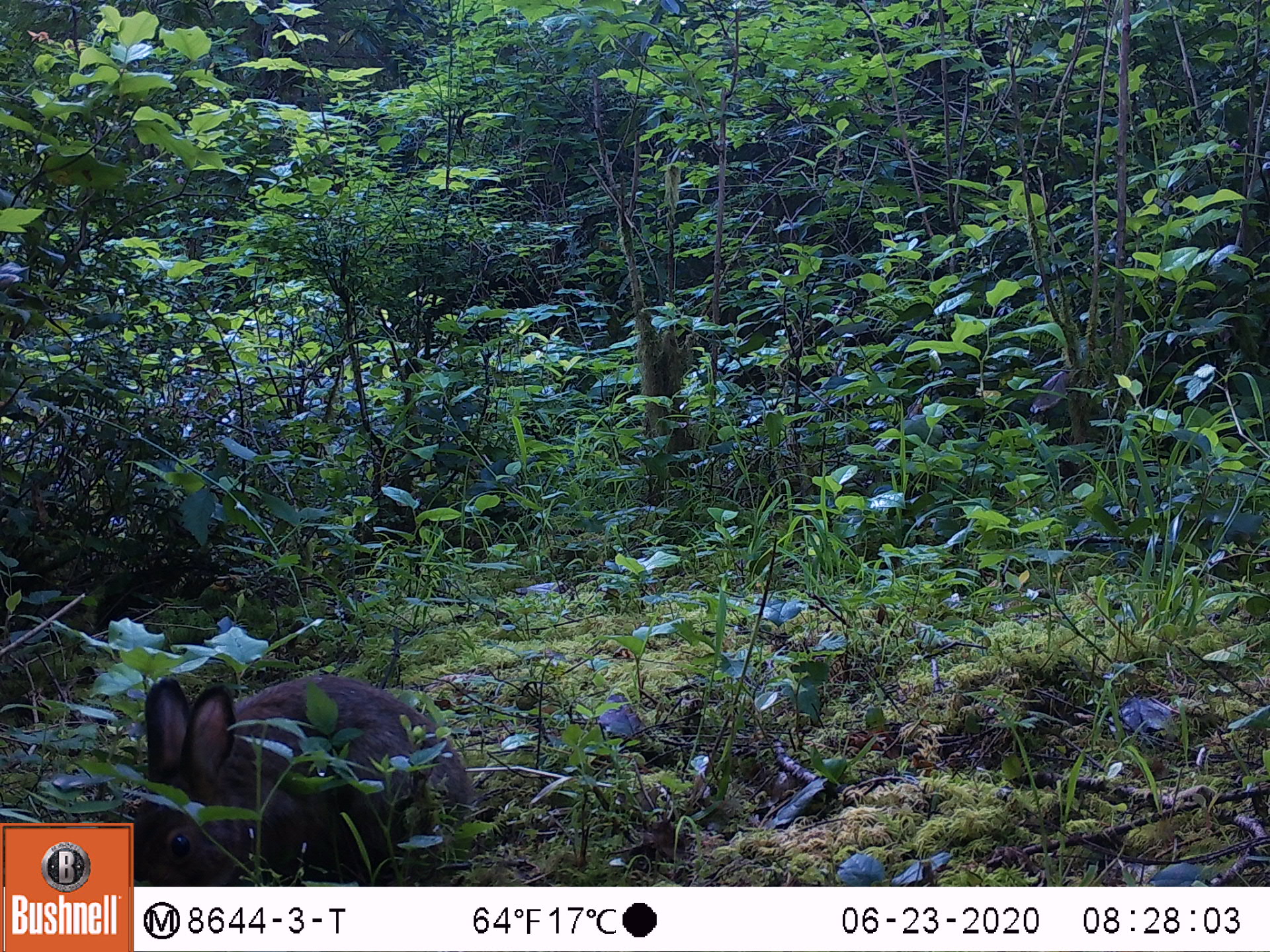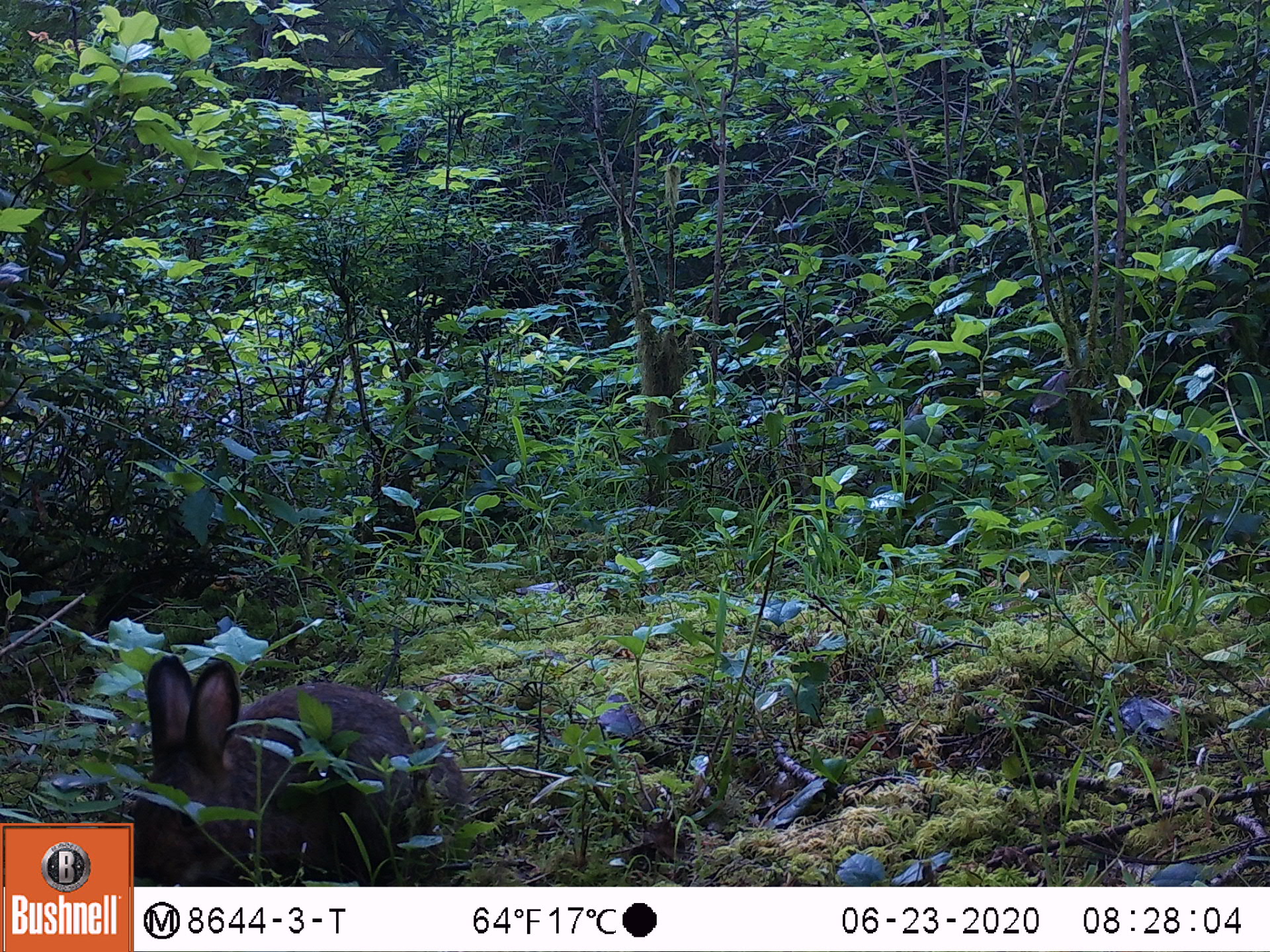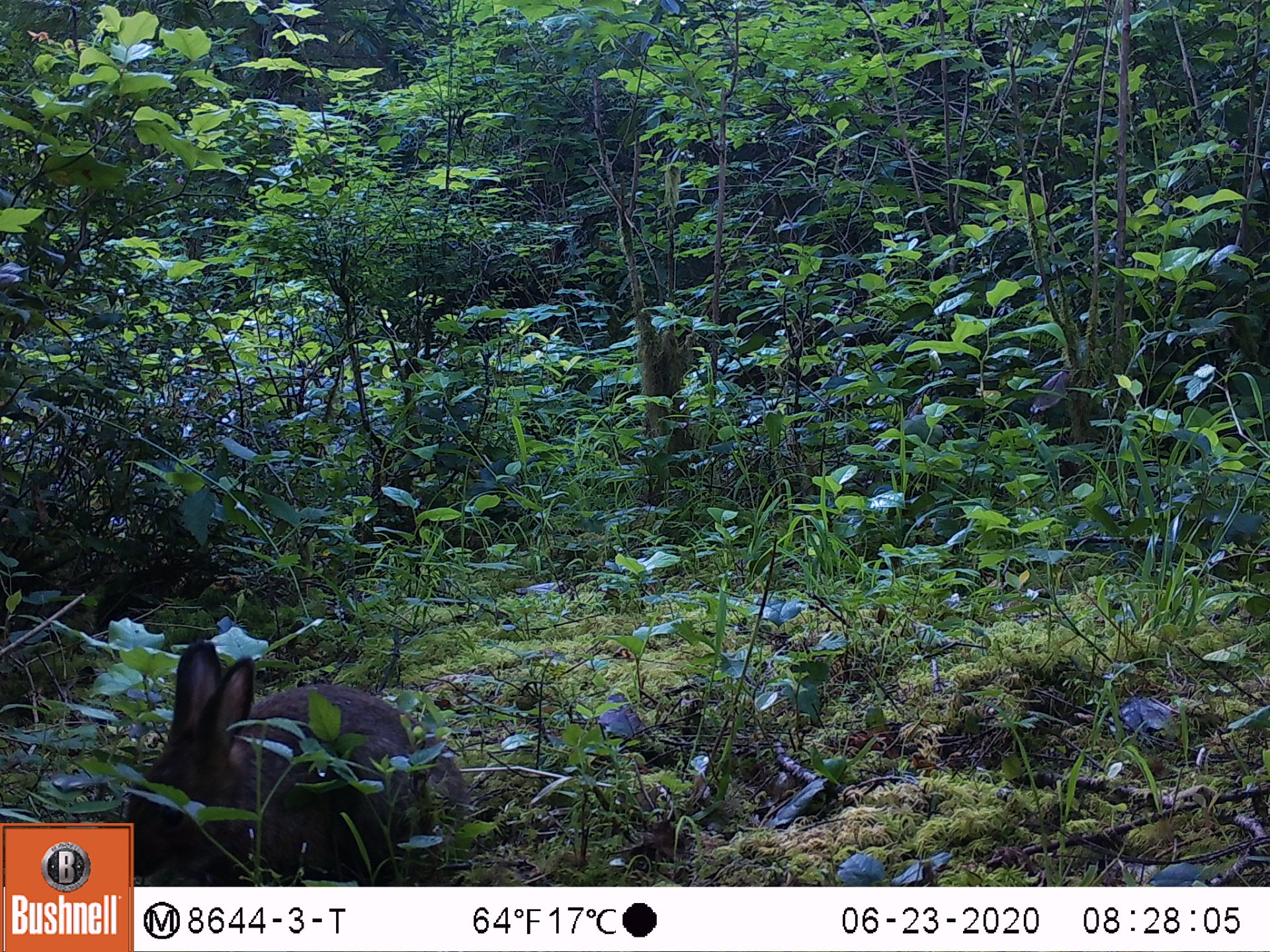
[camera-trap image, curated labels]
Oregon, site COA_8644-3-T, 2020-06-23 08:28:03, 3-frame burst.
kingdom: Animalia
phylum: Chordata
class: Mammalia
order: Lagomorpha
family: Leporidae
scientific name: Leporidae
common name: hares and rabbits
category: leporidae family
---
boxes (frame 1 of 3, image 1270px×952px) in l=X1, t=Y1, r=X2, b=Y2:
leporidae family: l=138, t=660, r=470, b=883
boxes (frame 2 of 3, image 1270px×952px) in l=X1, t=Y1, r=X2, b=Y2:
leporidae family: l=138, t=652, r=436, b=880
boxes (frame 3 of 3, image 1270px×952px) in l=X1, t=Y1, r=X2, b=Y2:
leporidae family: l=138, t=637, r=434, b=878